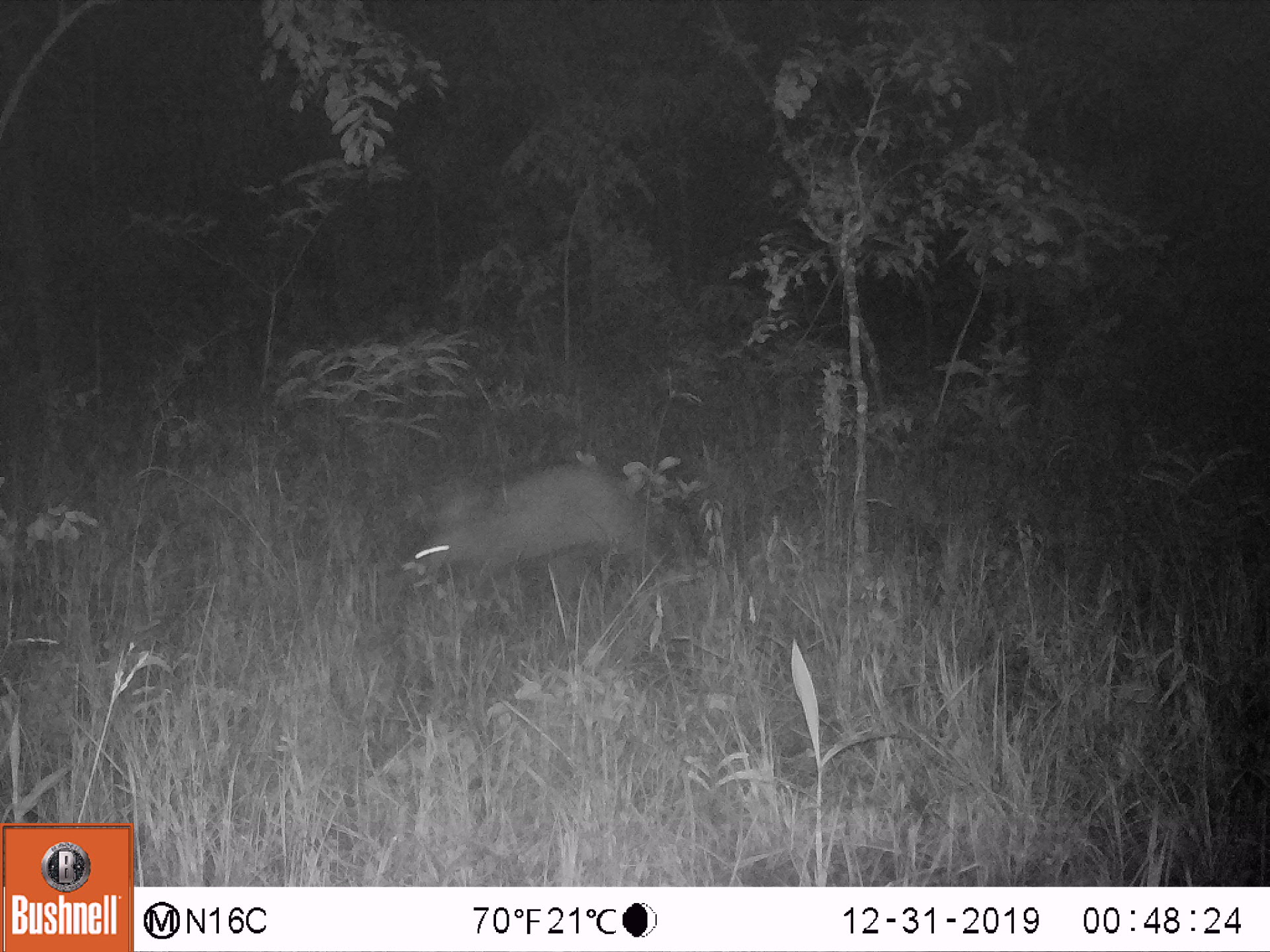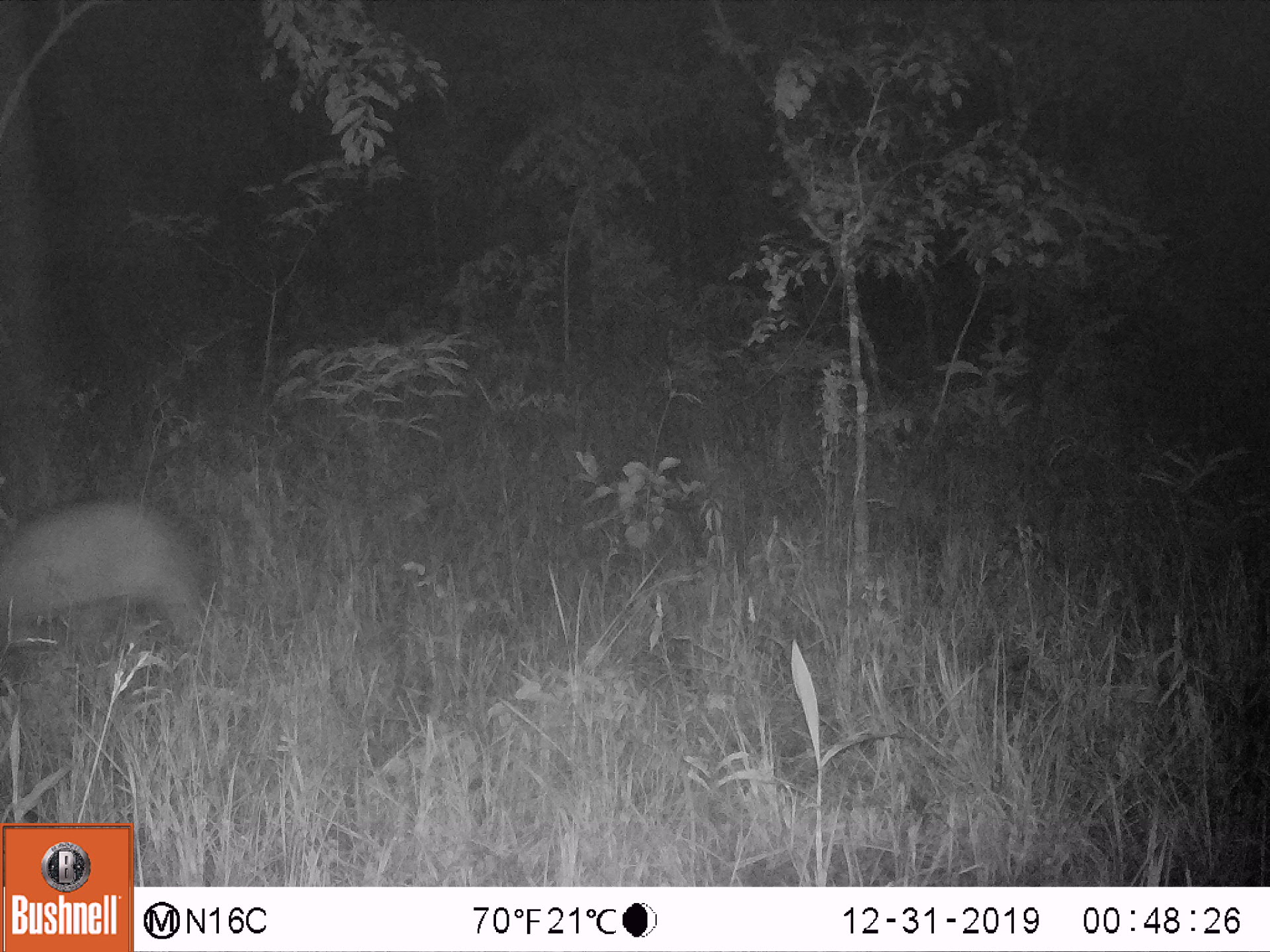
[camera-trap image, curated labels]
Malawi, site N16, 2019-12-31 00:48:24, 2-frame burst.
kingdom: Animalia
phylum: Chordata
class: Mammalia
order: Tubulidentata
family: Orycteropodidae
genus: Orycteropus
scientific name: Orycteropus afer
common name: aardvark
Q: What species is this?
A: Aardvark (Orycteropus afer).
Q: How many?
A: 1.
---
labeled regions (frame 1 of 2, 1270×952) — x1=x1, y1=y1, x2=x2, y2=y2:
aardvark: x1=386, y1=456, x2=679, y2=589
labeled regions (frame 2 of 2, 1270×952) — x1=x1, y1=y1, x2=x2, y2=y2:
aardvark: x1=0, y1=497, x2=219, y2=638